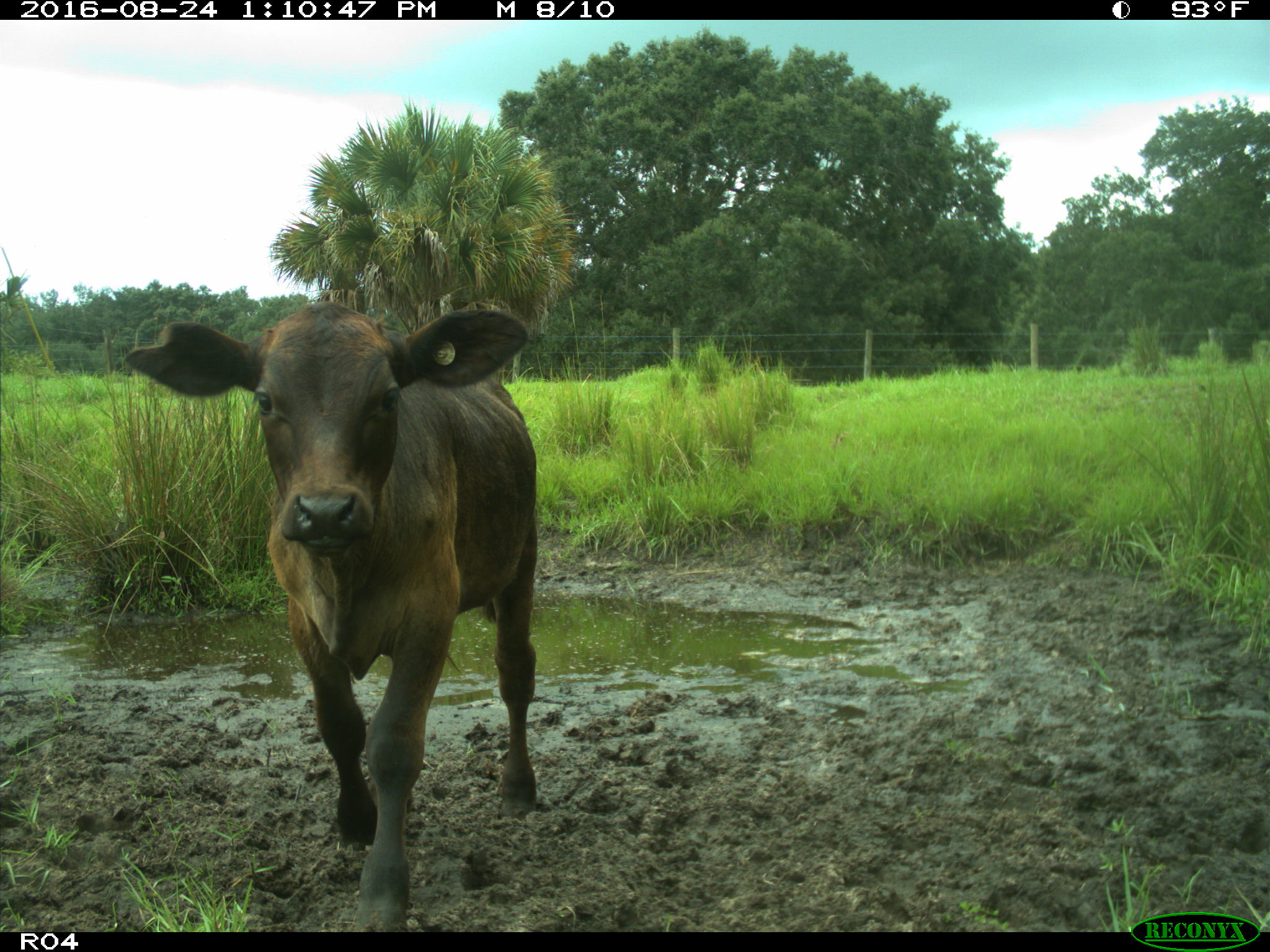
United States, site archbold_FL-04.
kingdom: Animalia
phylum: Chordata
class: Mammalia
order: Artiodactyla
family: Bovidae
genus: Bos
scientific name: Bos taurus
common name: domestic cow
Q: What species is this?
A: Bos taurus (domestic cow).